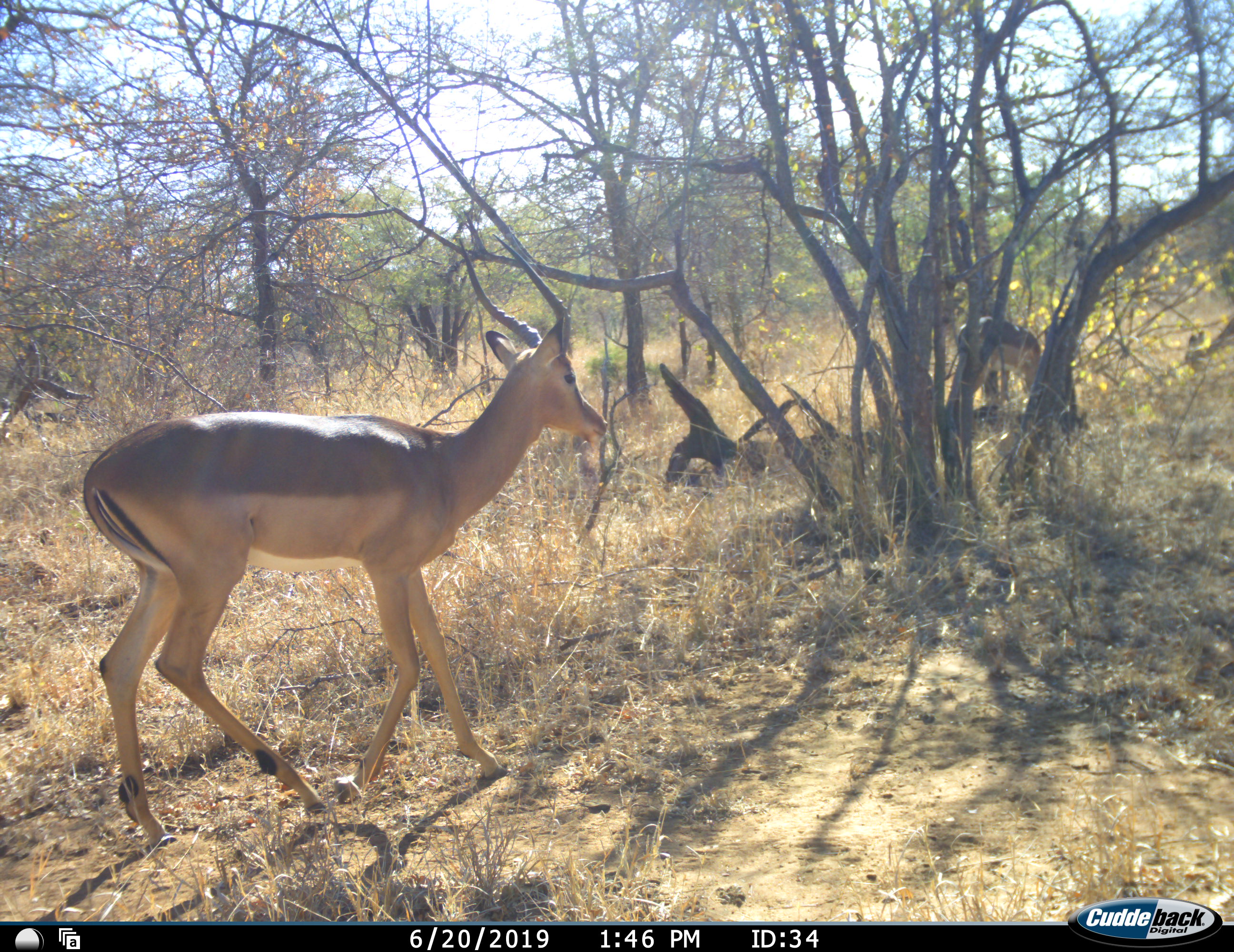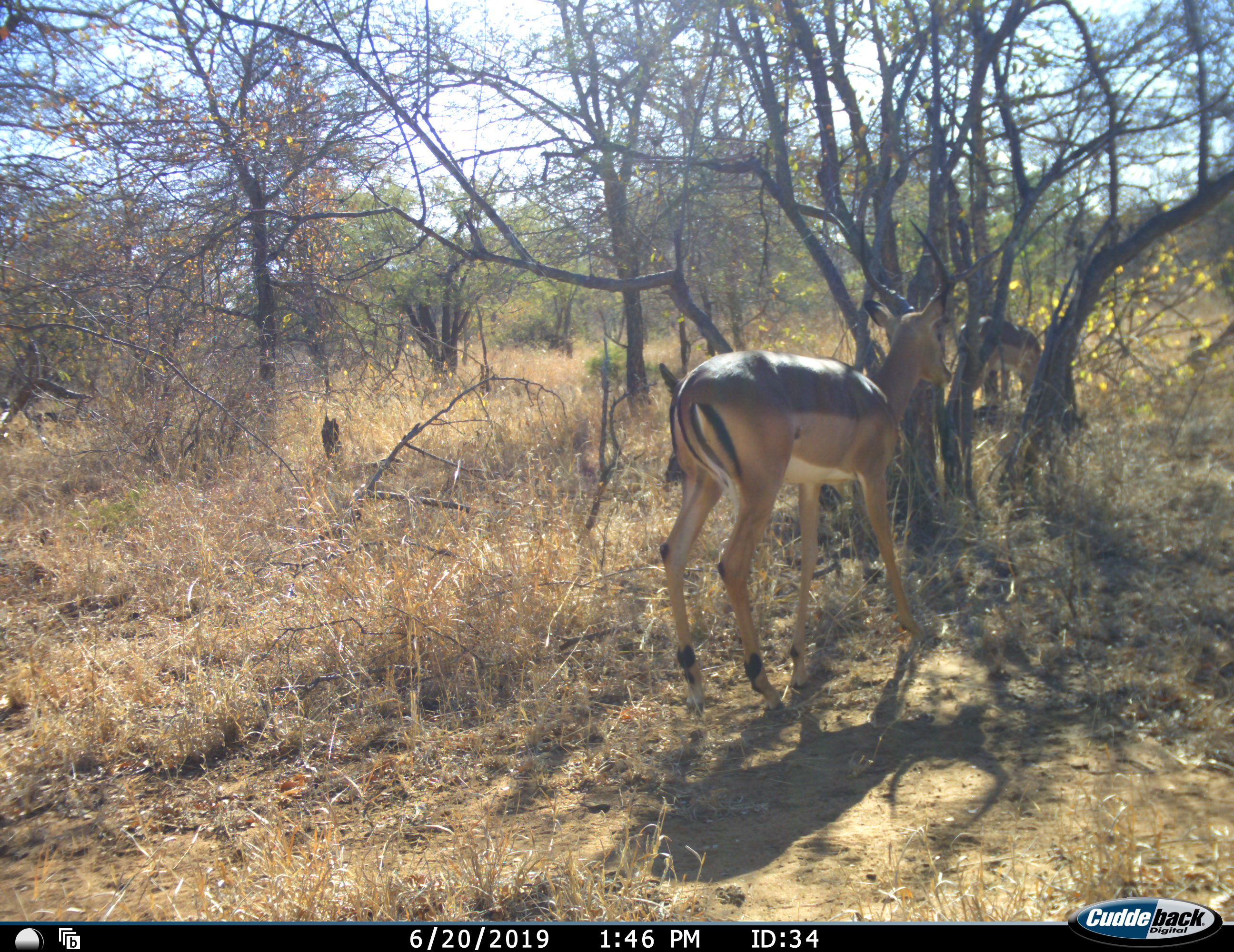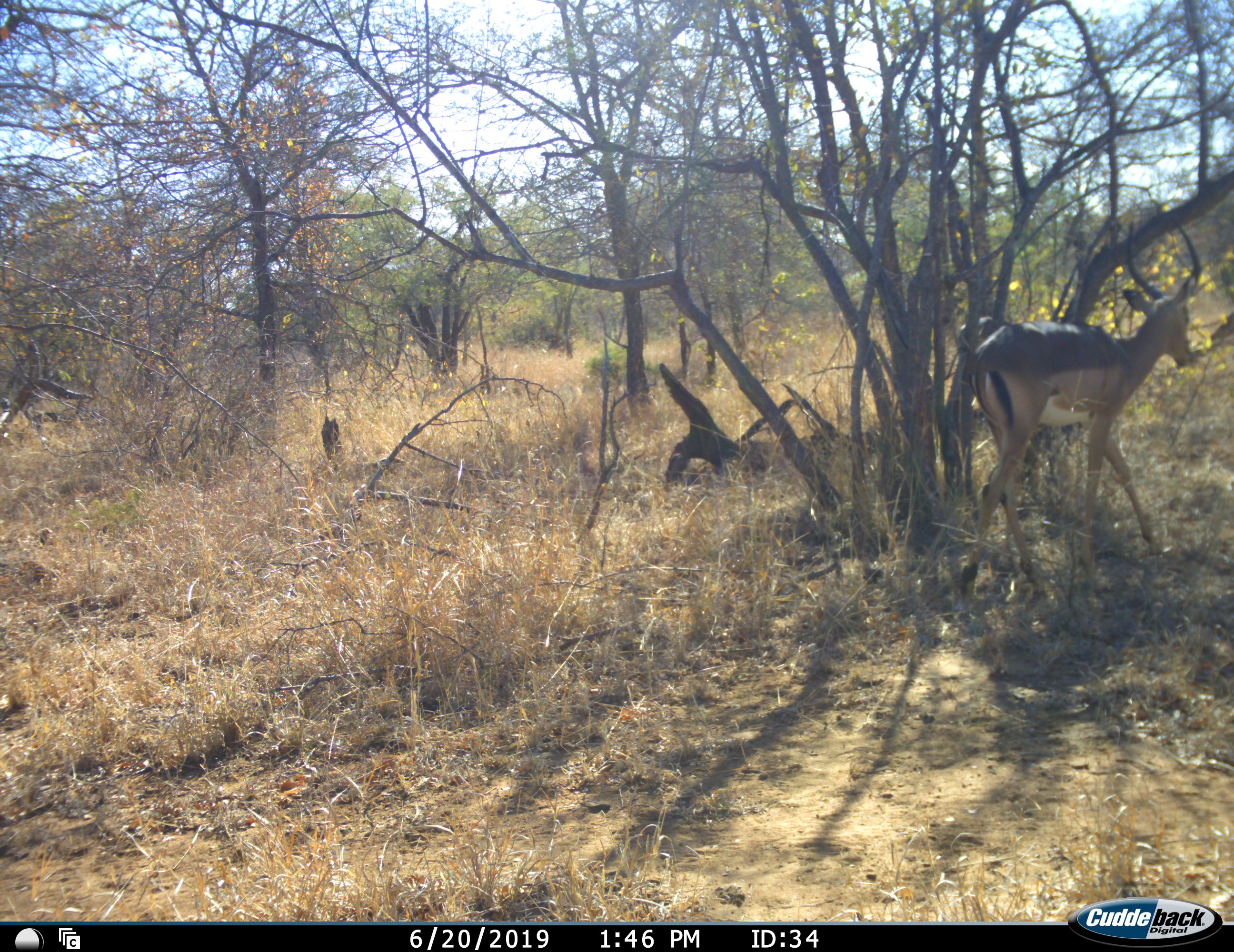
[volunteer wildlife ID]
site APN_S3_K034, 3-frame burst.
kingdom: Animalia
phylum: Chordata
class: Mammalia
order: Artiodactyla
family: Bovidae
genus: Aepyceros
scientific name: Aepyceros melampus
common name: impala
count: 3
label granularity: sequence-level